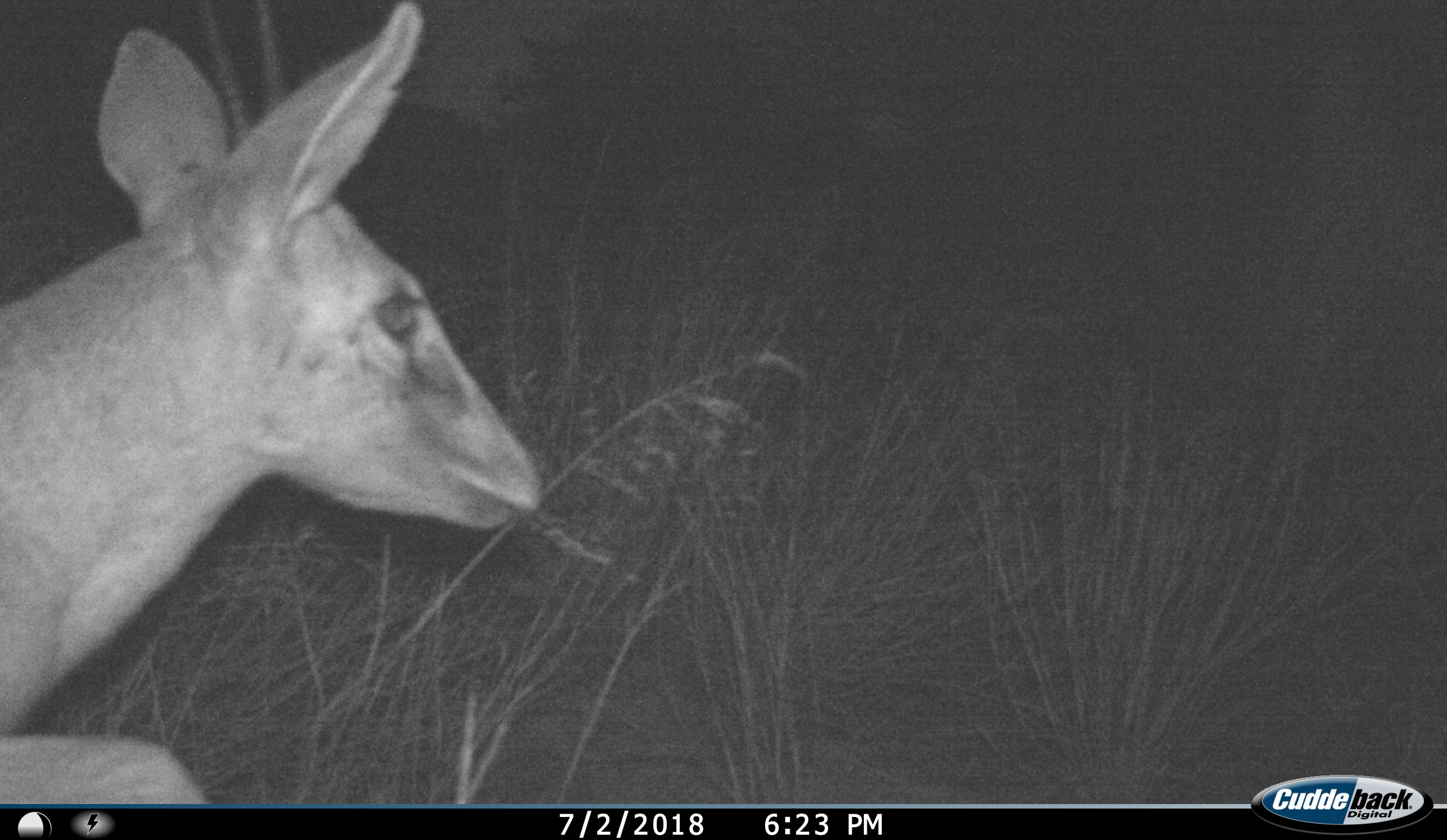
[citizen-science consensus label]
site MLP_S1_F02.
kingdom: Animalia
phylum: Chordata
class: Mammalia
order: Artiodactyla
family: Bovidae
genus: Sylvicapra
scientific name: Sylvicapra grimmia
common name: common duiker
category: duikercommongrey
Duikercommongrey (common duiker) (Sylvicapra grimmia), count 1. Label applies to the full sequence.